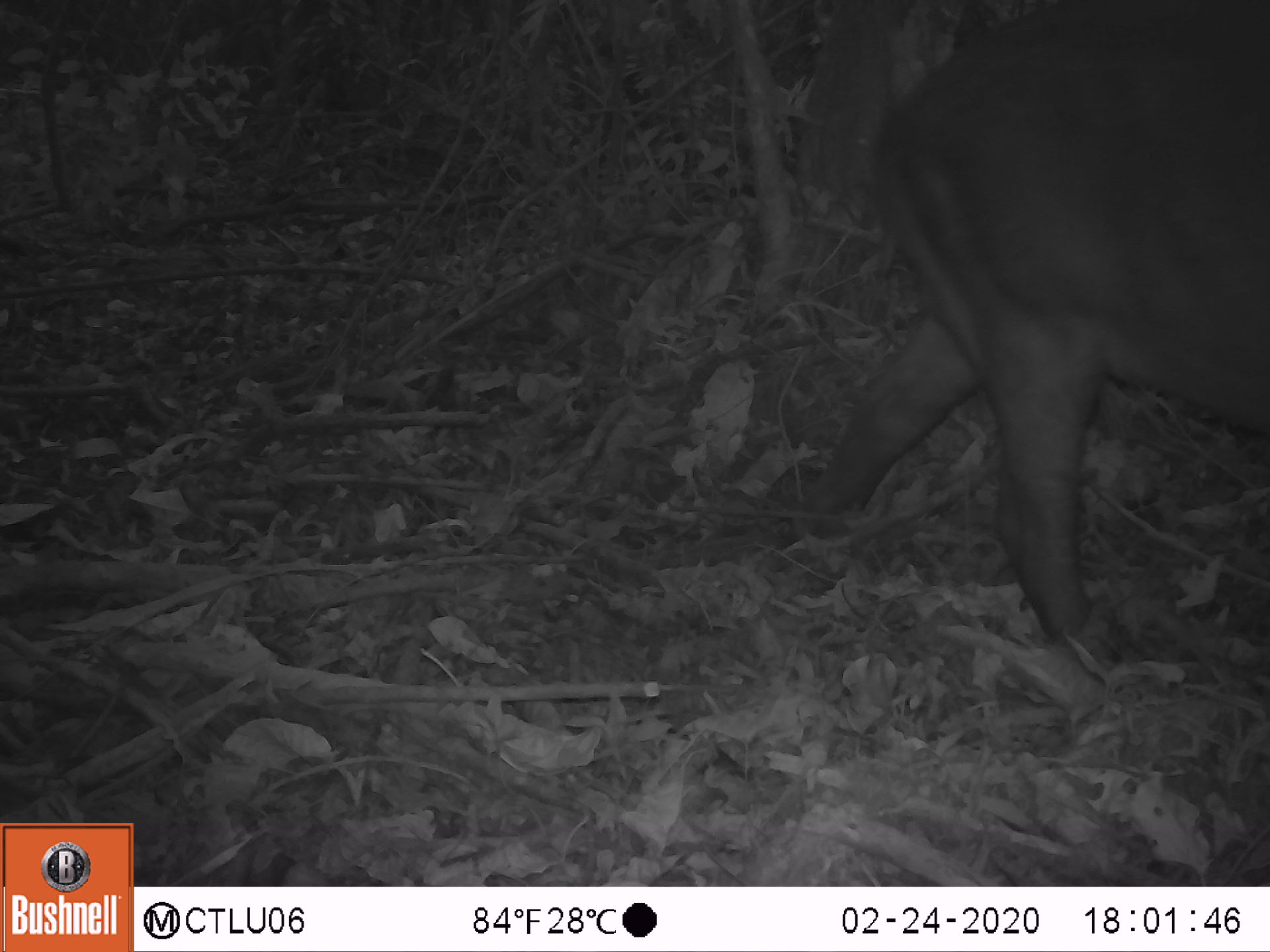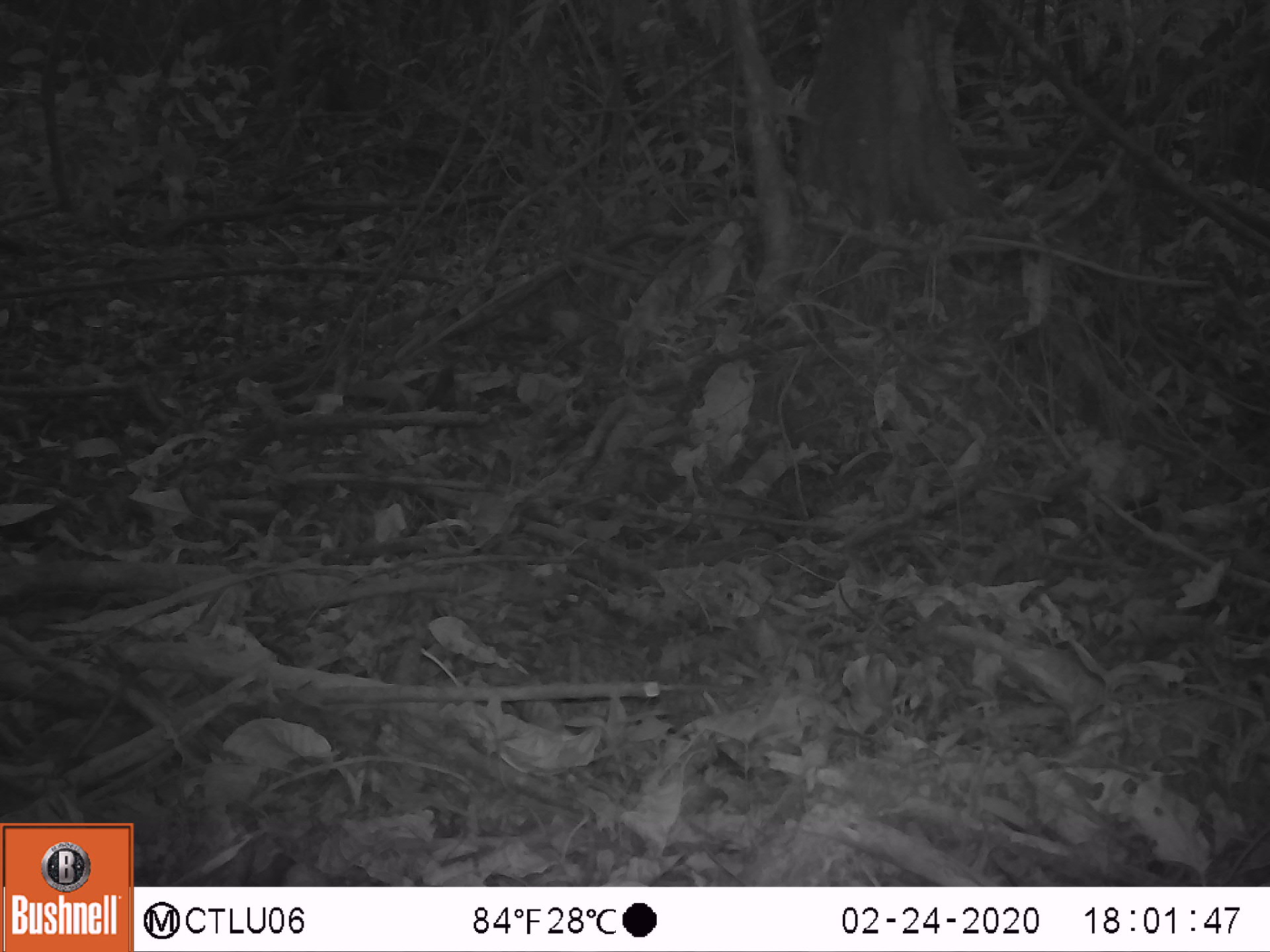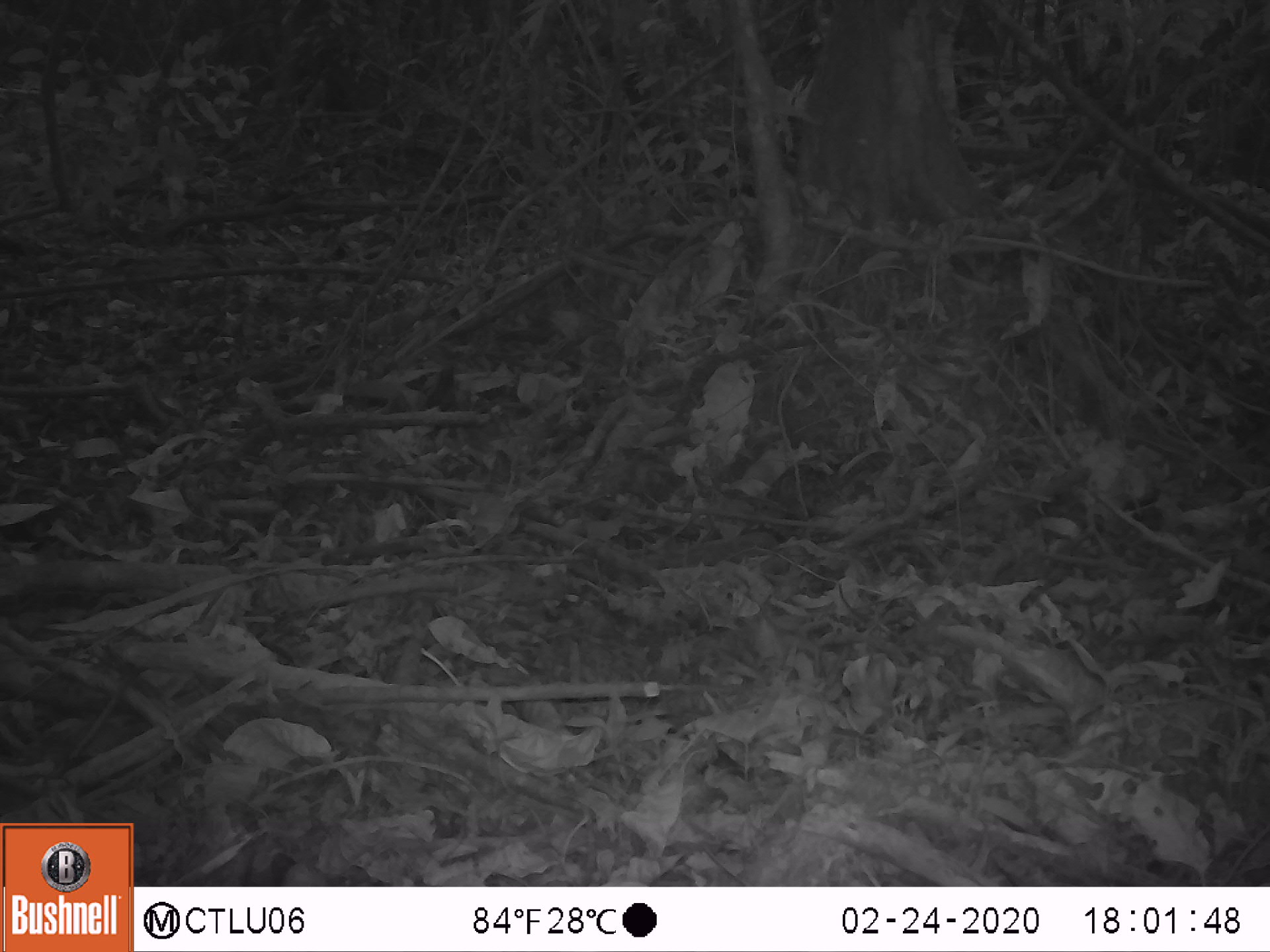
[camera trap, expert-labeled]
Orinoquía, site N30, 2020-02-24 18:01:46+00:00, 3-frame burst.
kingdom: Animalia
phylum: Chordata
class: Mammalia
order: Perissodactyla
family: Tapiridae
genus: Tapirus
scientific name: Tapirus terrestris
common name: lowland tapir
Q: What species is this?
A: Lowland tapir (Tapirus terrestris).